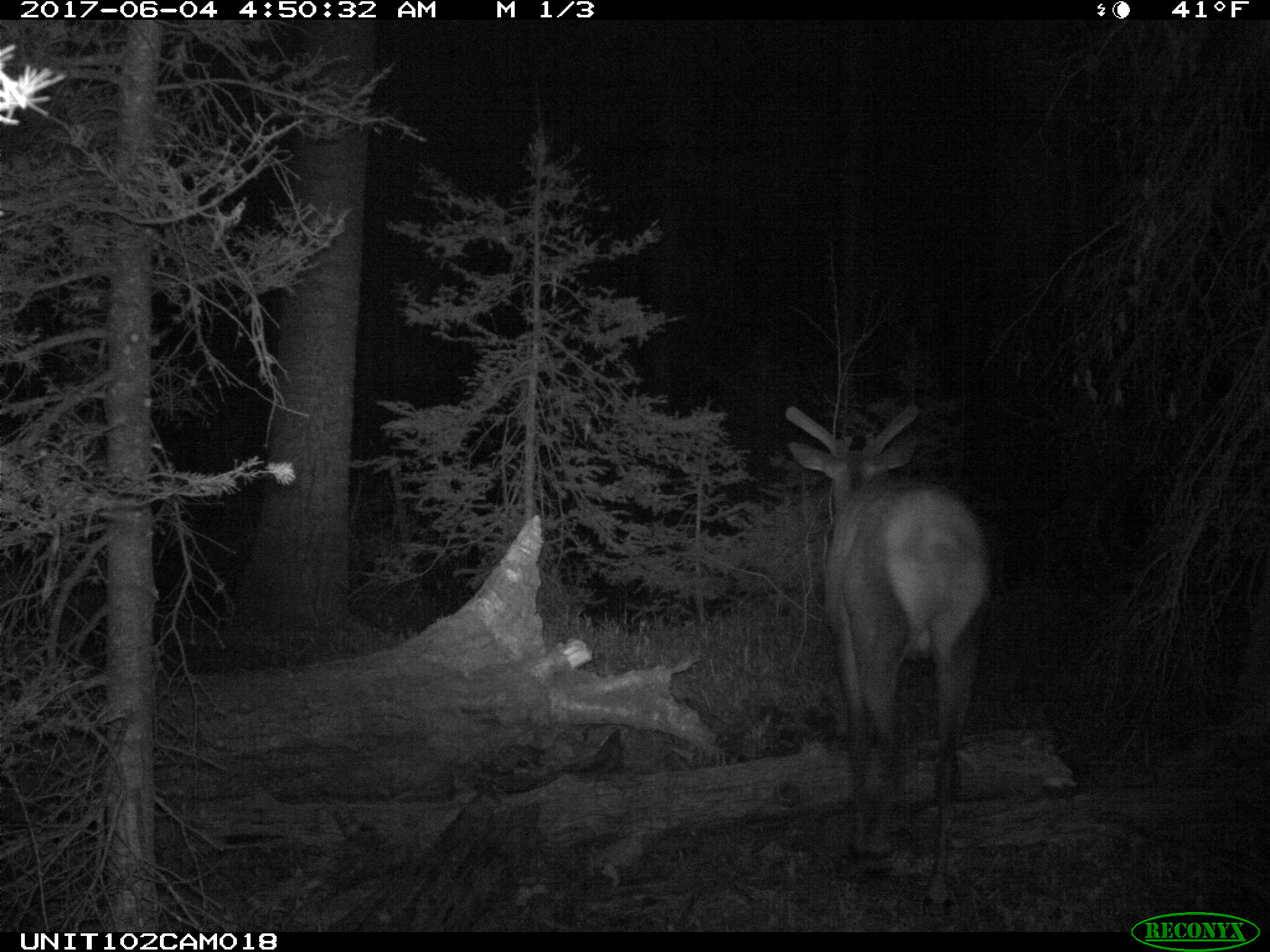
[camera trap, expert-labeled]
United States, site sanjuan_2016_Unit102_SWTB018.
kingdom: Animalia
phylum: Chordata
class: Mammalia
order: Artiodactyla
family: Cervidae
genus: Cervus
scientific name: Cervus elaphus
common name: red deer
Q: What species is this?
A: Cervus elaphus (red deer).